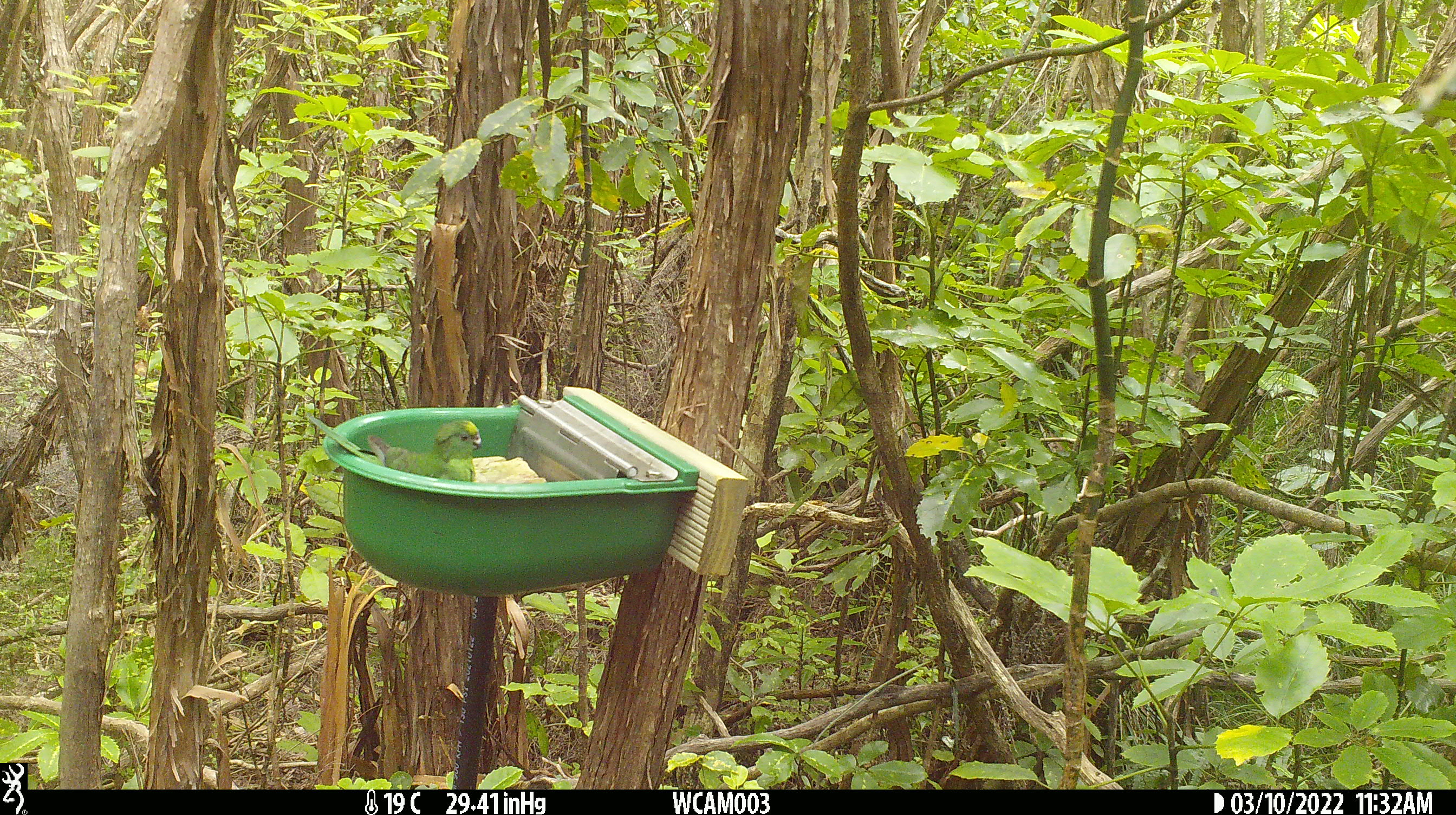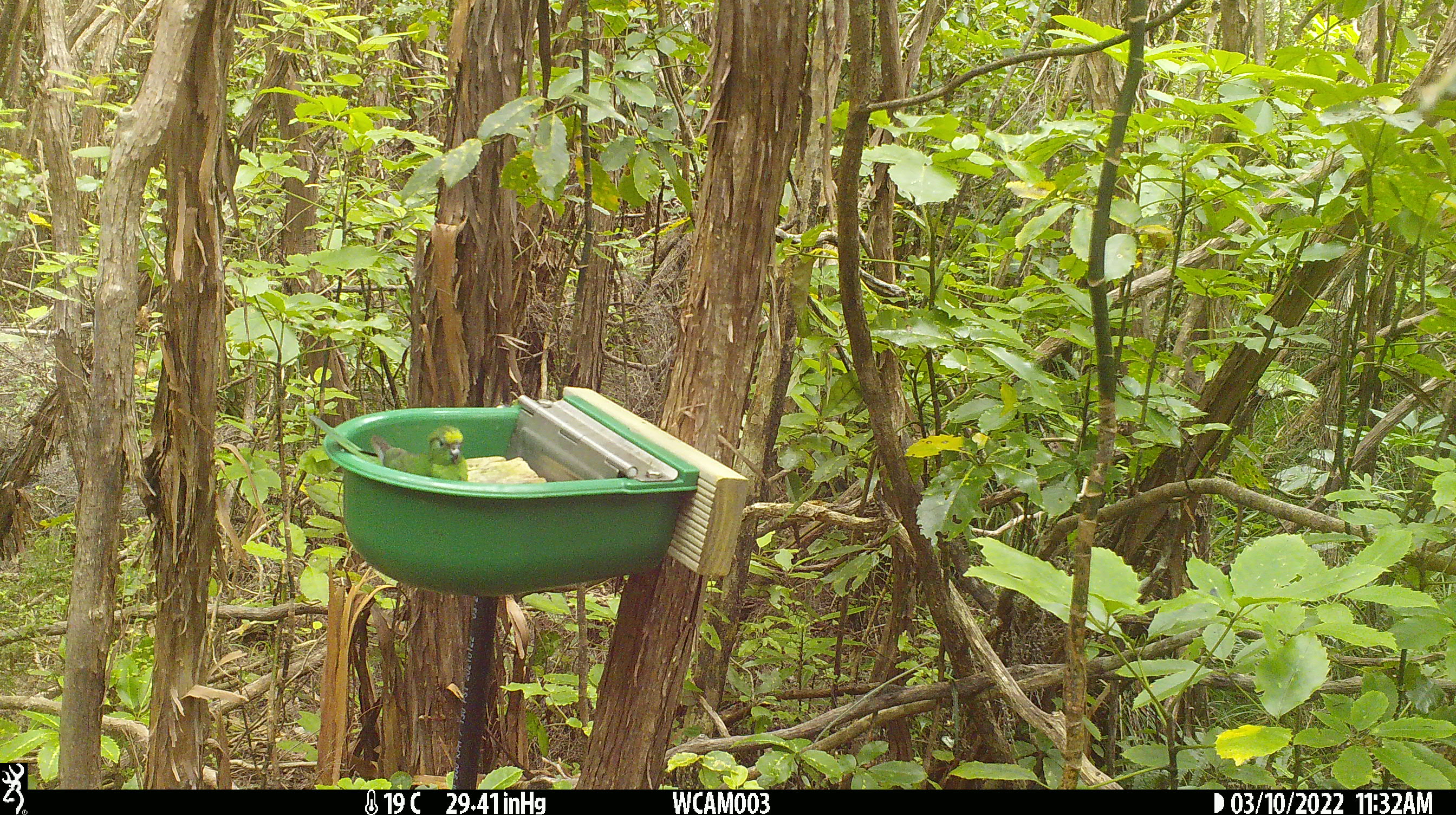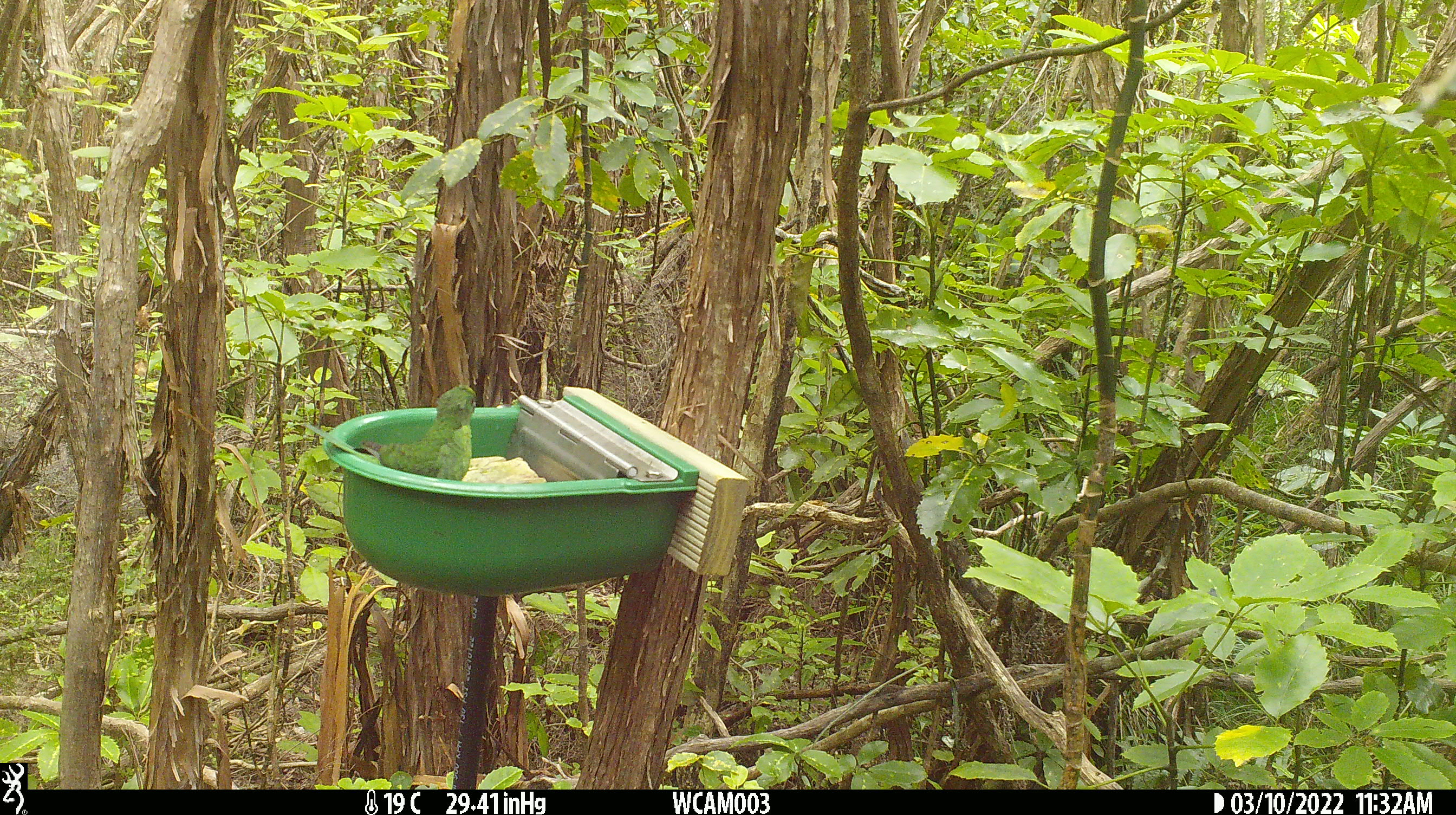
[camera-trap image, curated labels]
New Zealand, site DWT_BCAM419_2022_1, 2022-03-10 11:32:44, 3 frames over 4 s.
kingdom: Animalia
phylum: Chordata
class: Aves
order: Psittaciformes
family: Psittaculidae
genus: Cyanoramphus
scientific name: Cyanoramphus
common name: parakeet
Parakeet (Cyanoramphus).